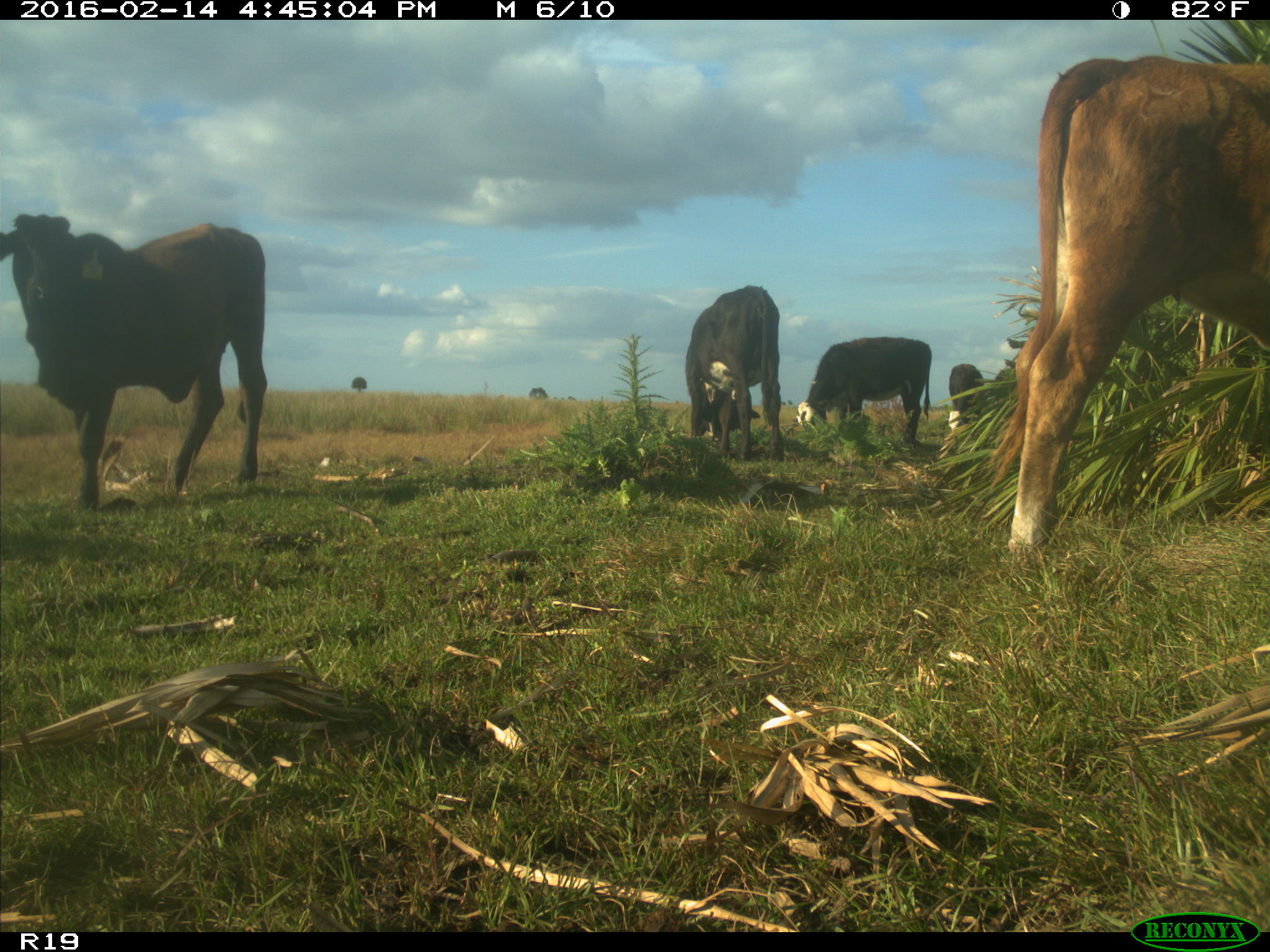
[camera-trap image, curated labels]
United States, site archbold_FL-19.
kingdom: Animalia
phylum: Chordata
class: Mammalia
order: Artiodactyla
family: Bovidae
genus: Bos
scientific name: Bos taurus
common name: domestic cow